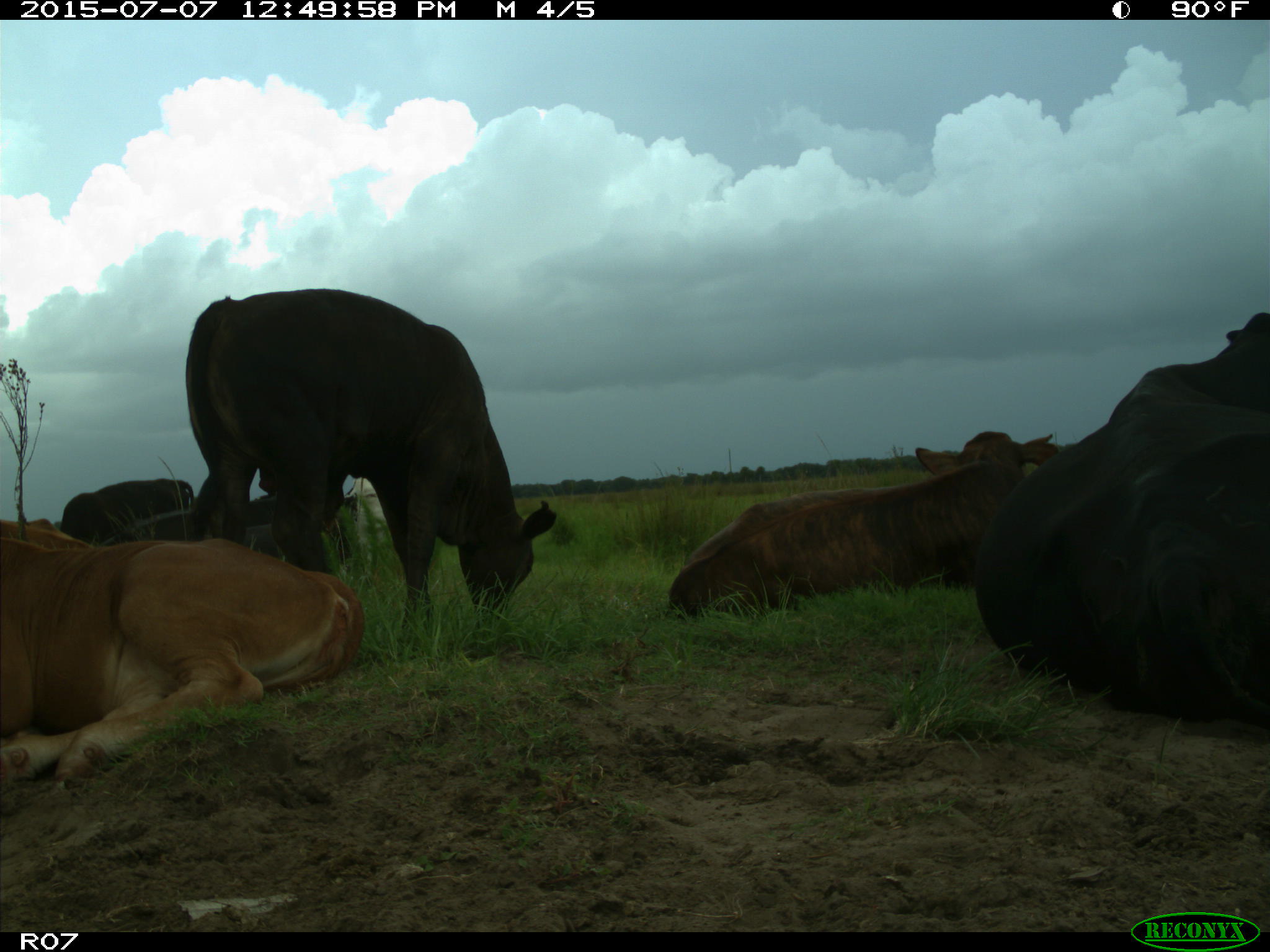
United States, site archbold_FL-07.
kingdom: Animalia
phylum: Chordata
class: Mammalia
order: Artiodactyla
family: Bovidae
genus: Bos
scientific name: Bos taurus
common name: domestic cow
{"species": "Bos taurus (domestic cow)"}